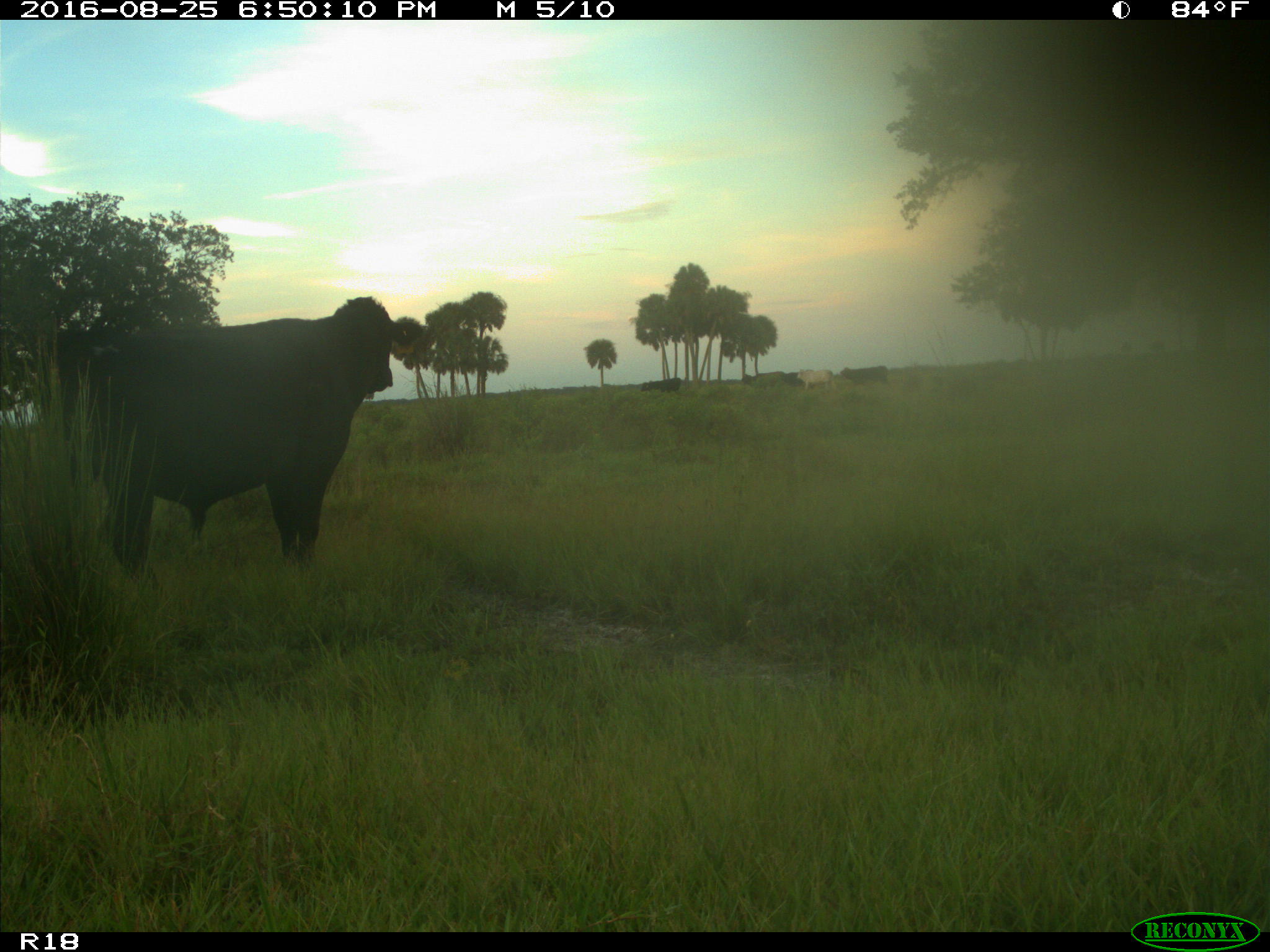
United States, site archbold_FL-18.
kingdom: Animalia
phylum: Chordata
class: Mammalia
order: Artiodactyla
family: Bovidae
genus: Bos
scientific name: Bos taurus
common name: domestic cow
Bos taurus (domestic cow).